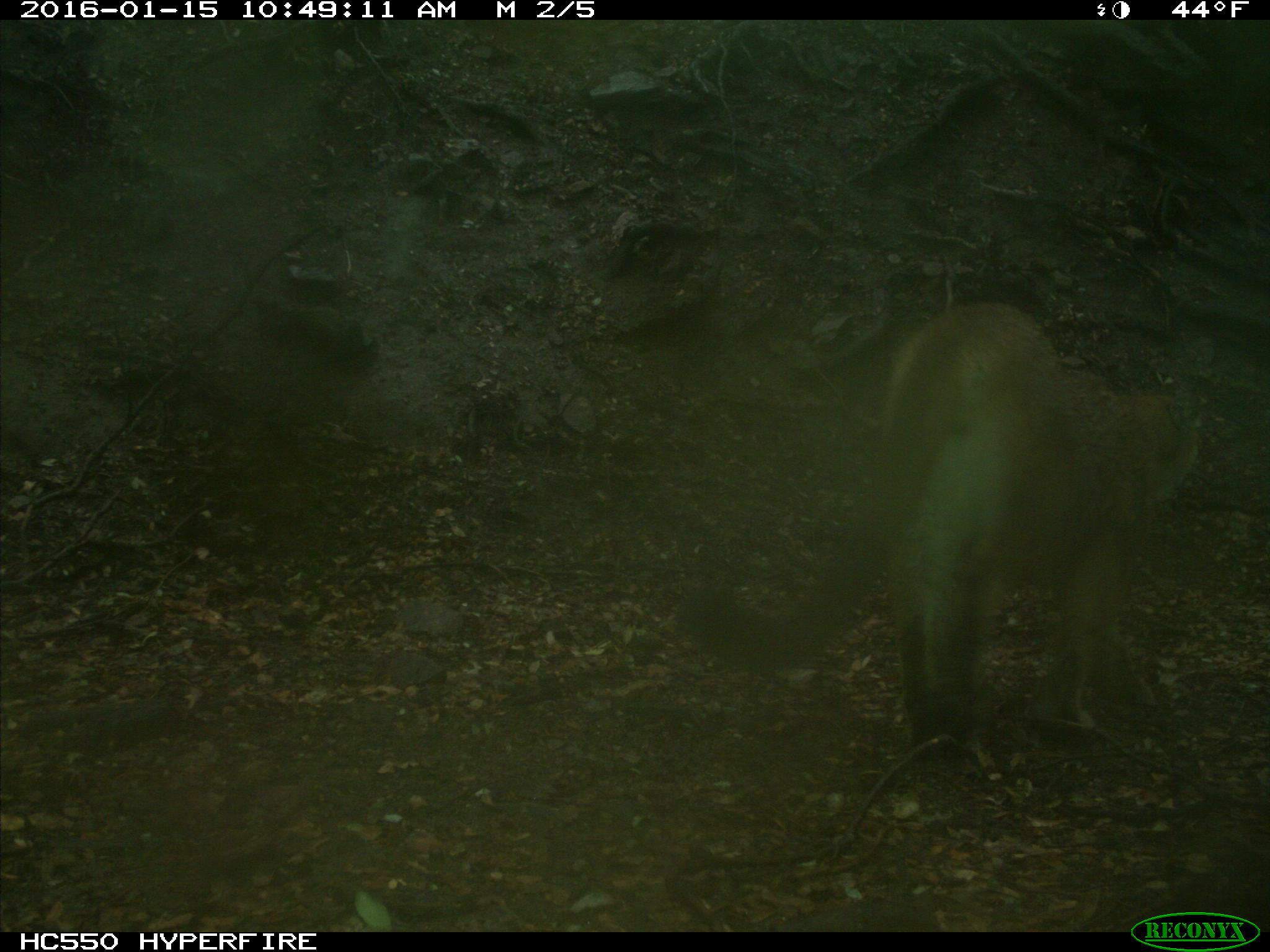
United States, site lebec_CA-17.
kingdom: Animalia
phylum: Chordata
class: Mammalia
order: Carnivora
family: Felidae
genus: Puma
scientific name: Puma concolor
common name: mountain lion